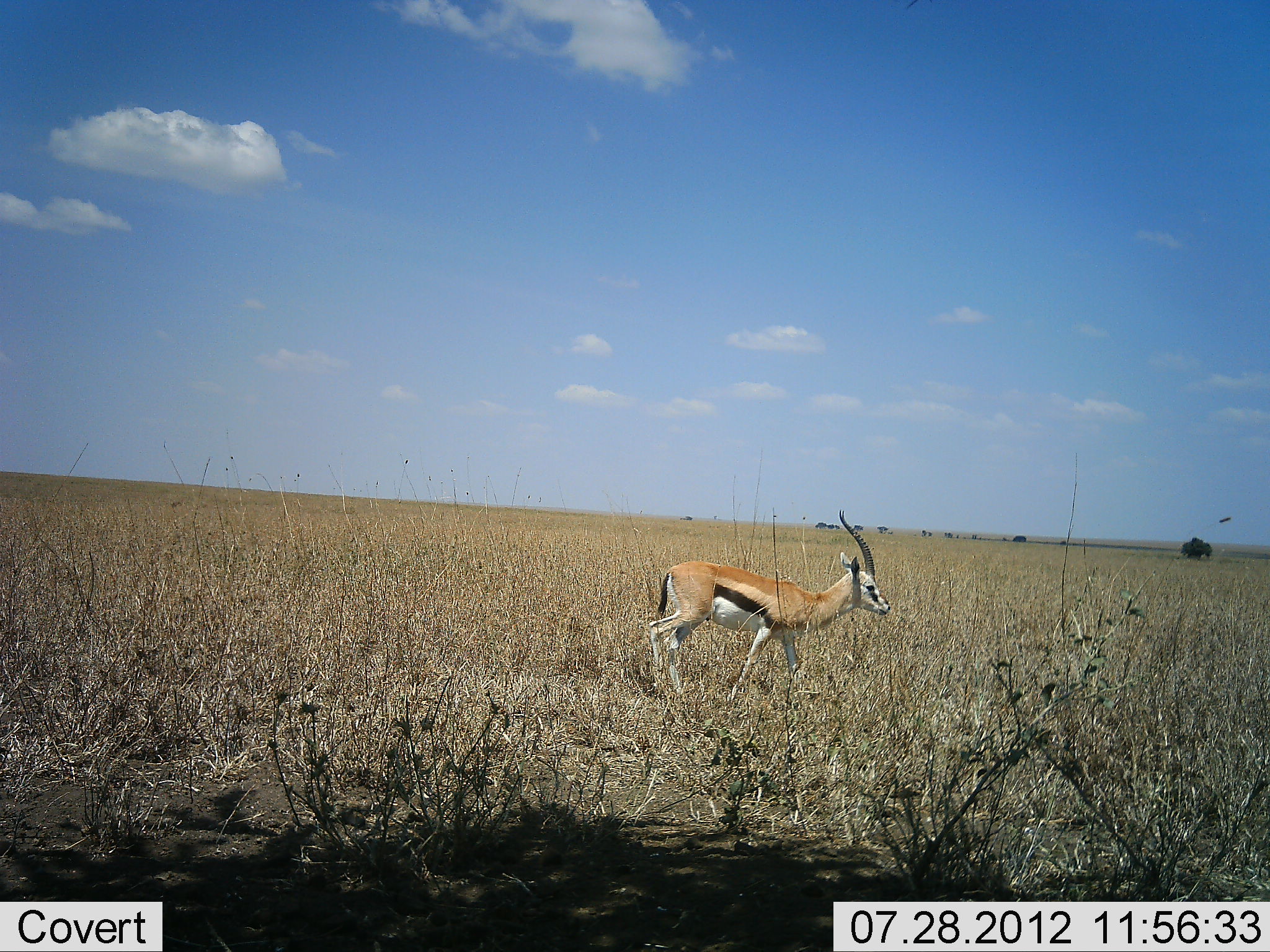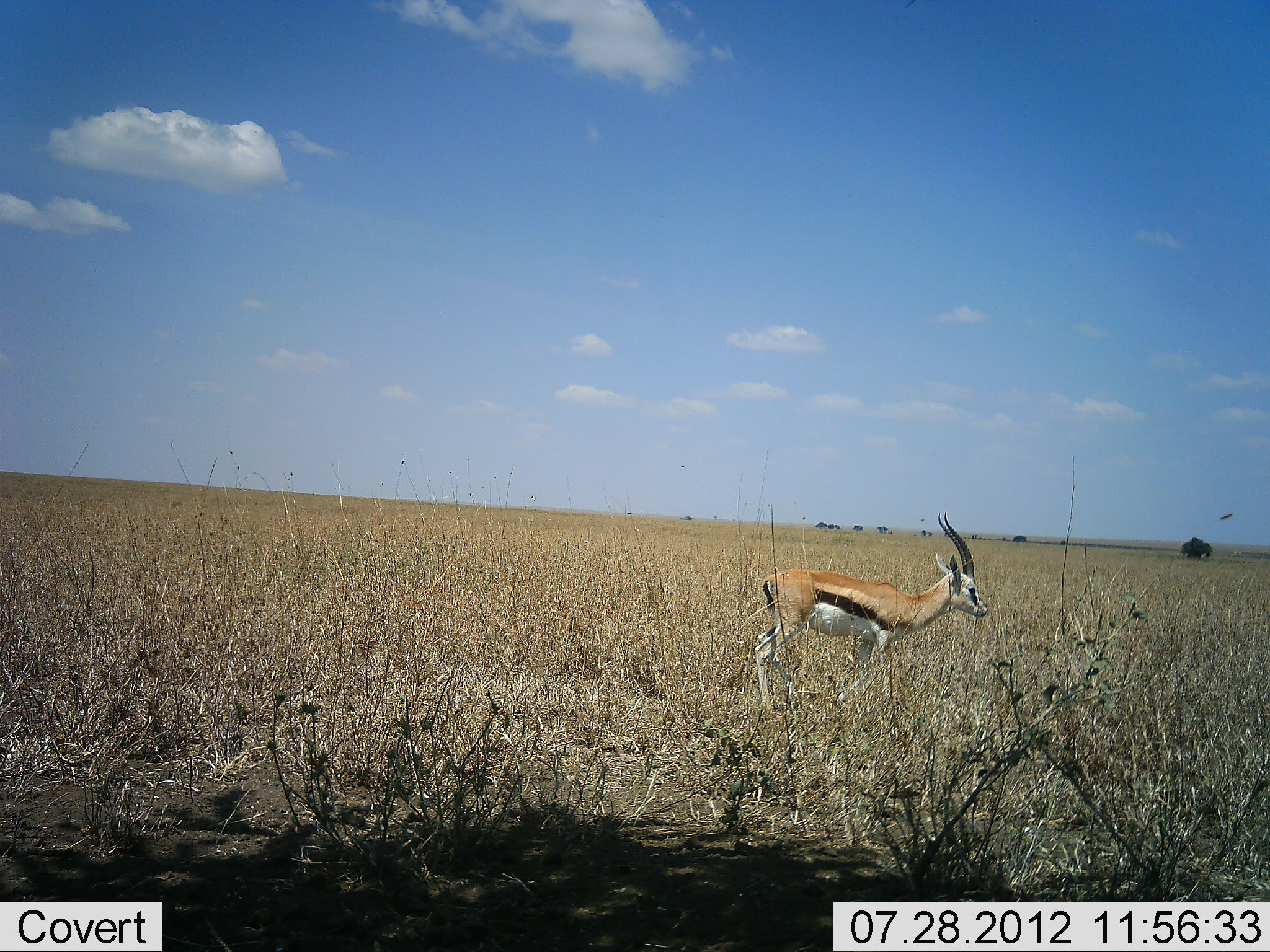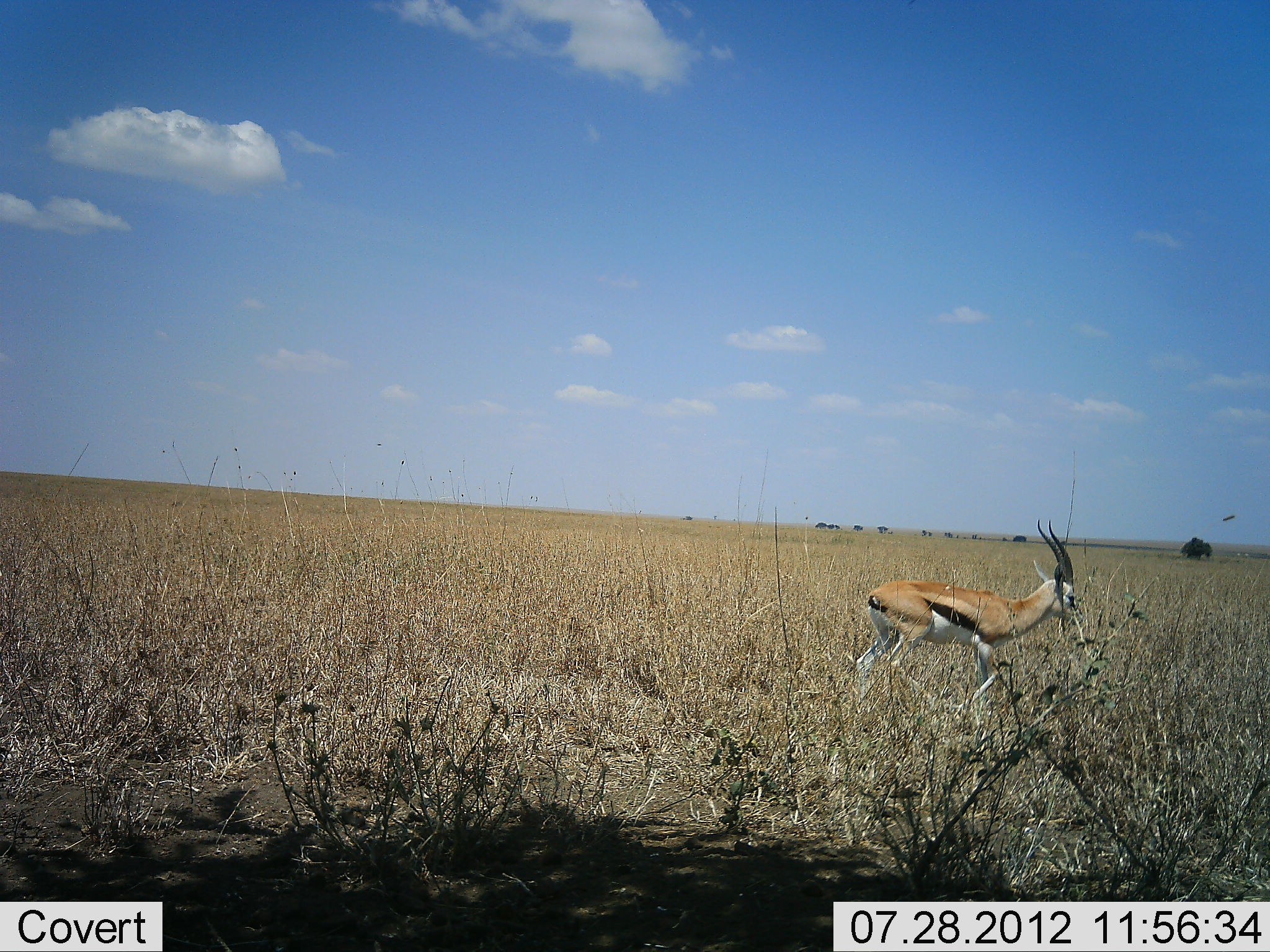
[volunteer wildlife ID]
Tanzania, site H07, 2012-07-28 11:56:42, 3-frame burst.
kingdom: Animalia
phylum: Chordata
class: Mammalia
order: Artiodactyla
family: Bovidae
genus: Eudorcas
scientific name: Eudorcas thomsonii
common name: thomson's gazelle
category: gazellethomsons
Gazellethomsons (thomson's gazelle) (Eudorcas thomsonii), count 1. Behavior (volunteer vote fractions): standing 18%, resting 0%, moving 82%, interacting 0%. Young present (vote fraction): 0%. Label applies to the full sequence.